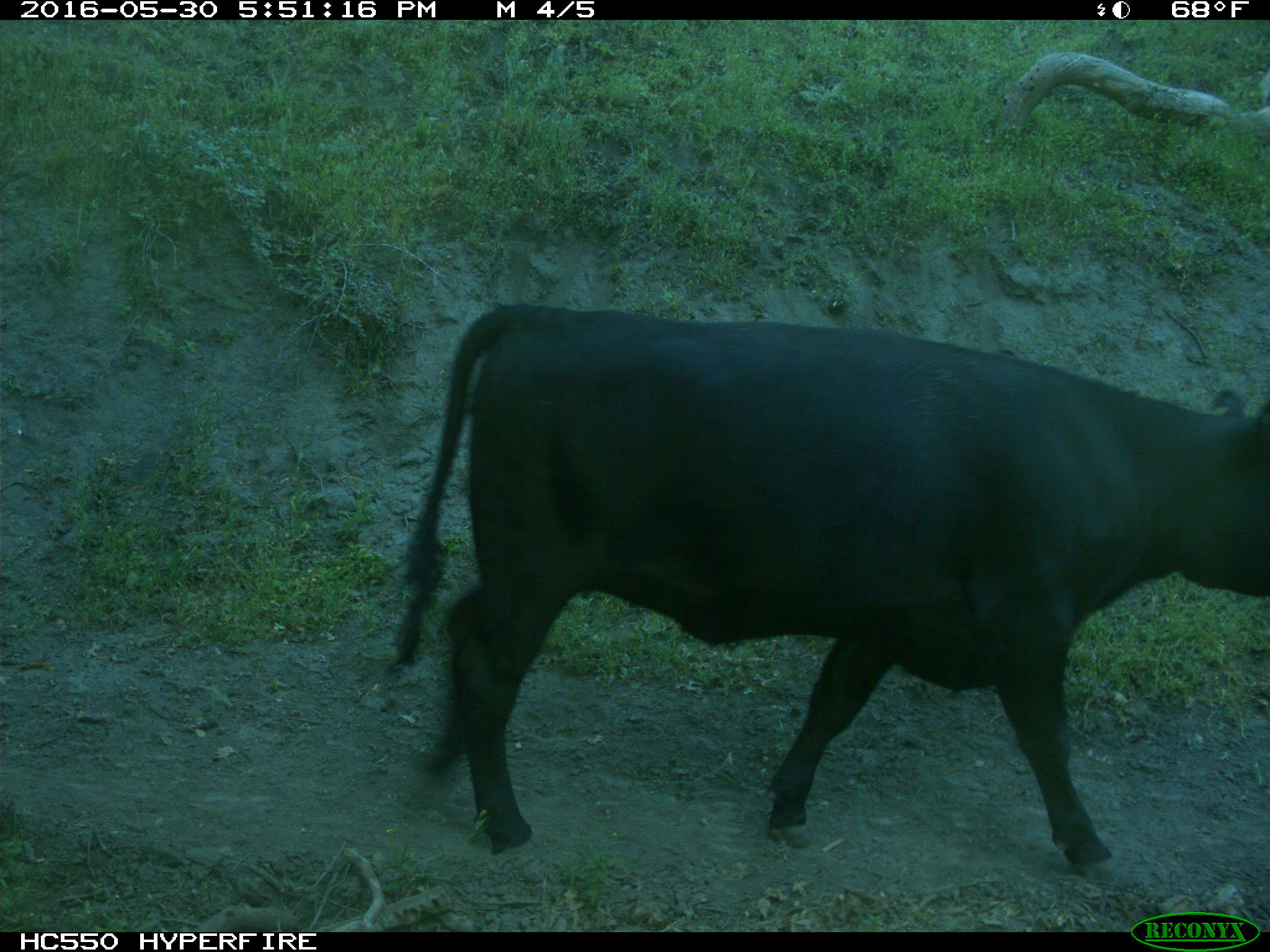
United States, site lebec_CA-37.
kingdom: Animalia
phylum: Chordata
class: Mammalia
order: Artiodactyla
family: Bovidae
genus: Bos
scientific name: Bos taurus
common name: domestic cow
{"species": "Bos taurus (domestic cow)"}